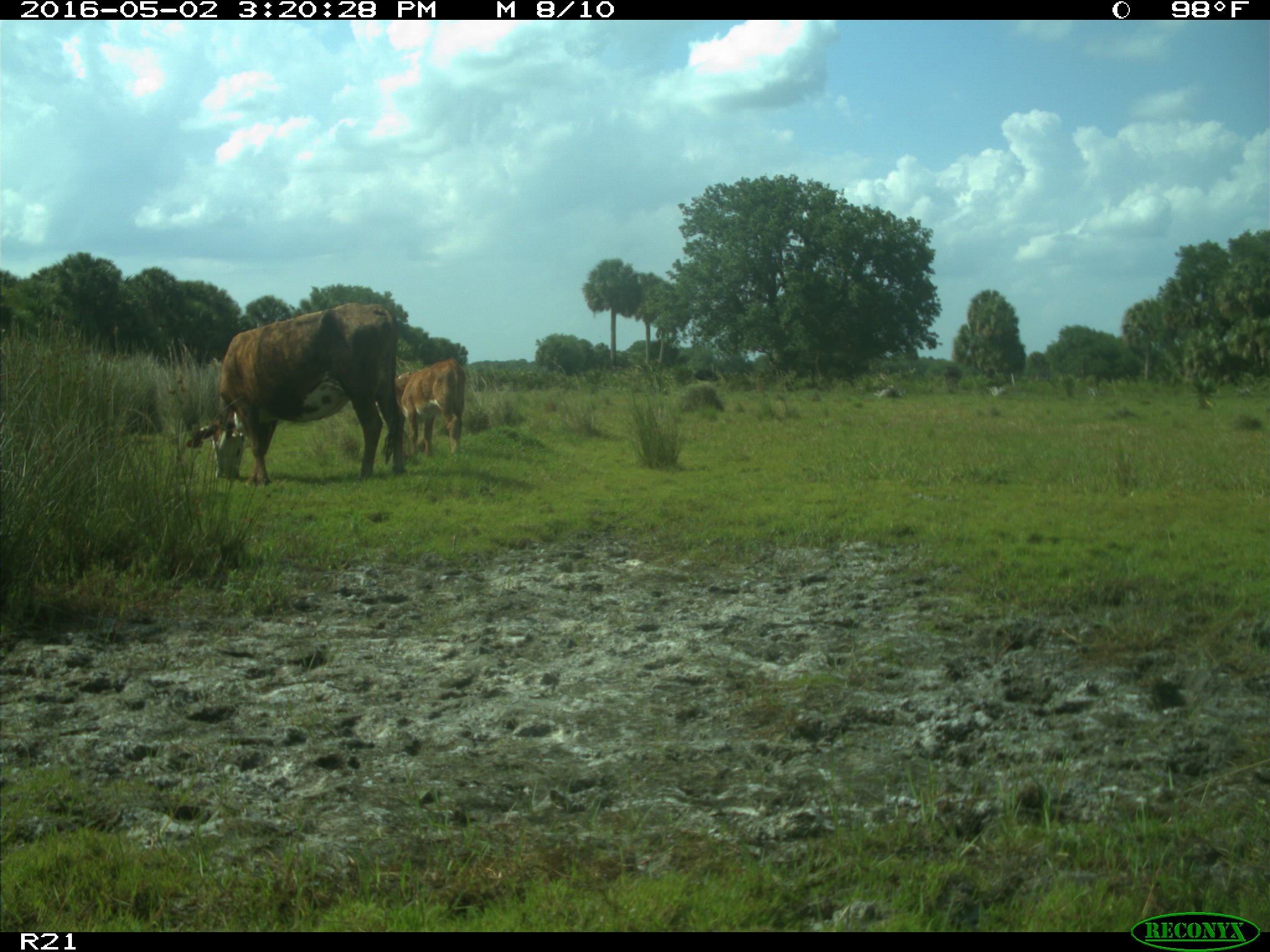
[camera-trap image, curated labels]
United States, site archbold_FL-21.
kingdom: Animalia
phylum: Chordata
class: Mammalia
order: Artiodactyla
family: Bovidae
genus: Bos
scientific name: Bos taurus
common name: domestic cow